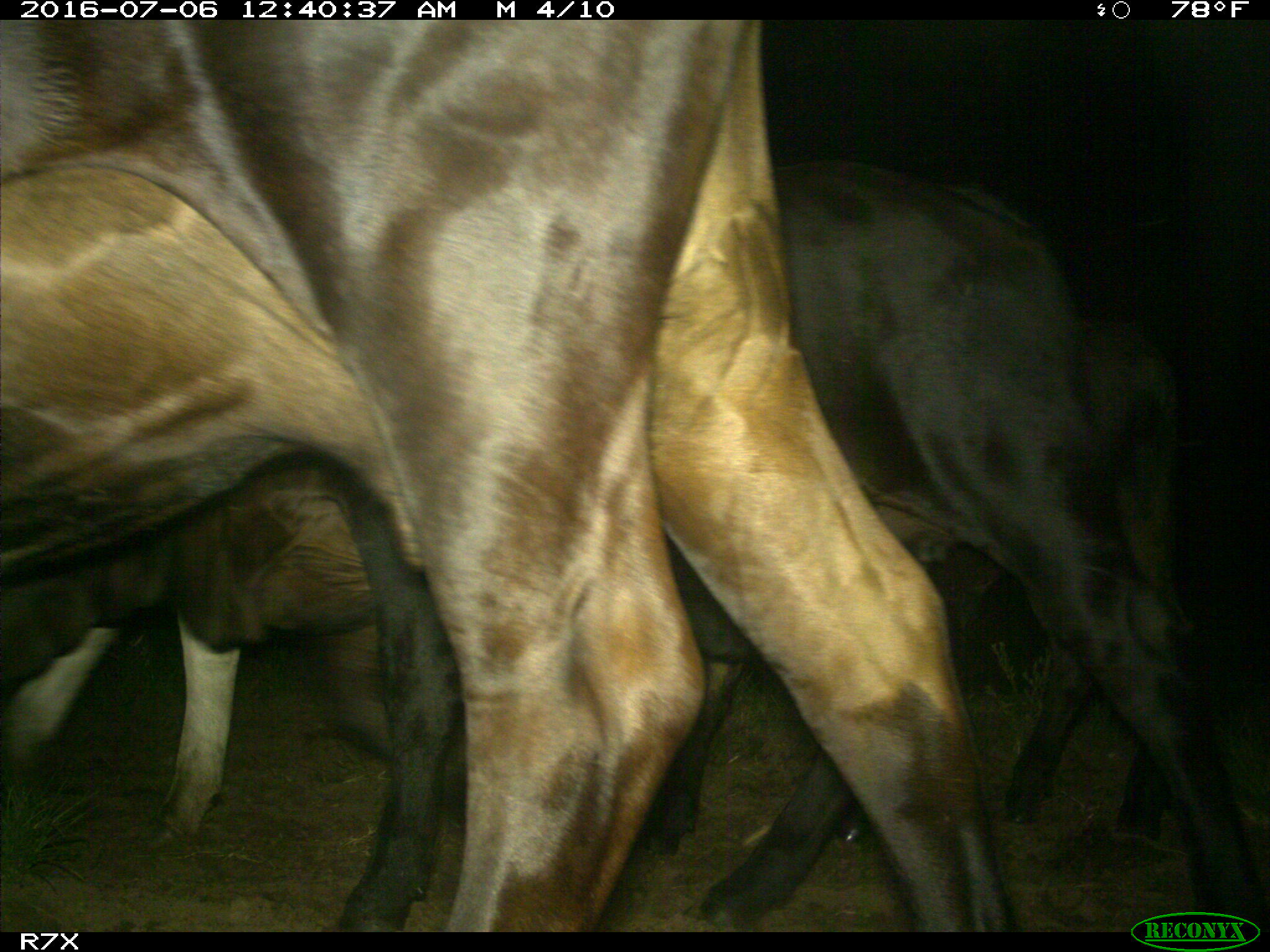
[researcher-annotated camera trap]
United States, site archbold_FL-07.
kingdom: Animalia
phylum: Chordata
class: Mammalia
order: Artiodactyla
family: Bovidae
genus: Bos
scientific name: Bos taurus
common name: domestic cow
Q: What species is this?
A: Bos taurus (domestic cow).